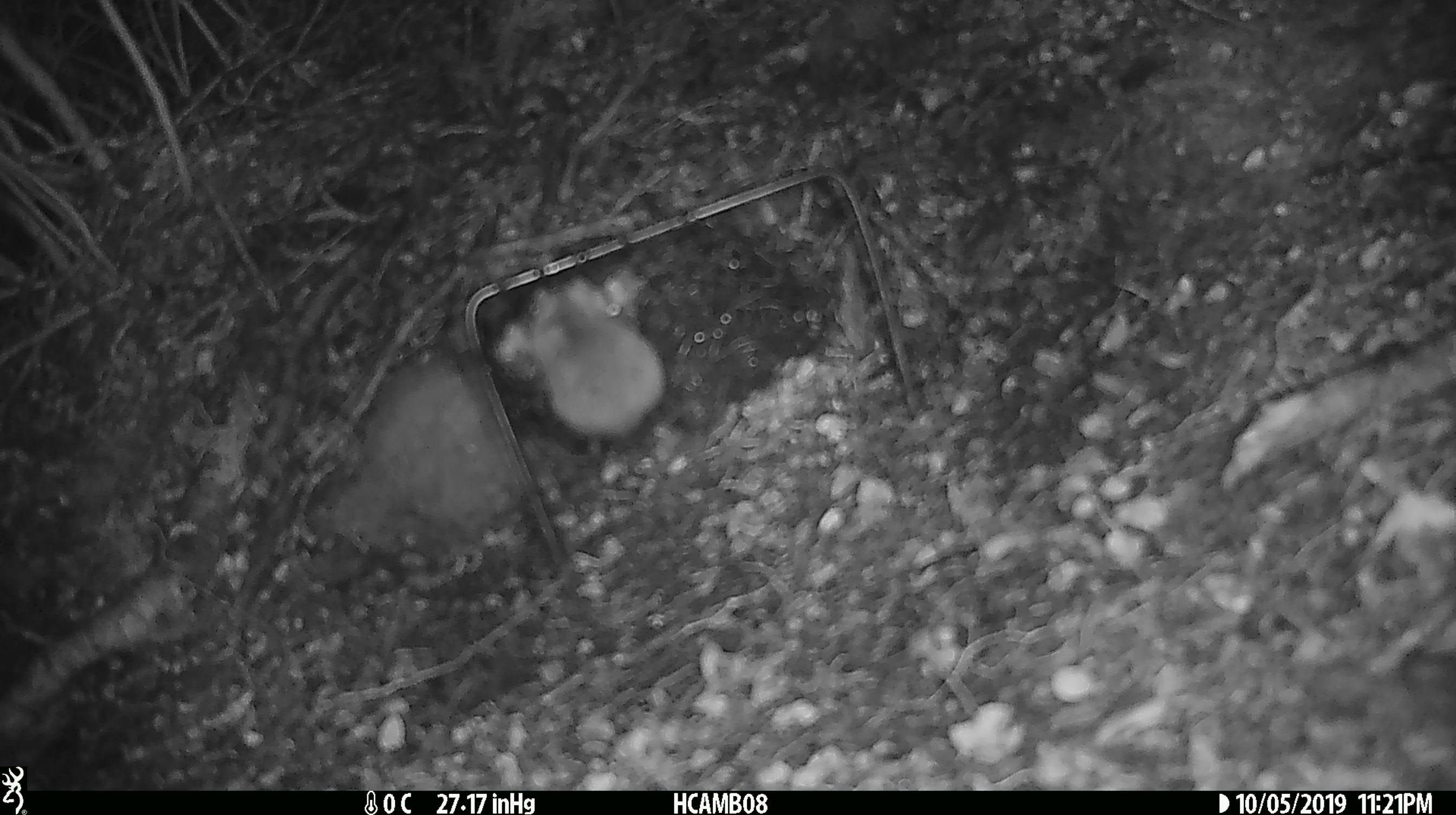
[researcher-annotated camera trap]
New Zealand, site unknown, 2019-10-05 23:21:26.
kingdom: Animalia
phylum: Chordata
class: Mammalia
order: Rodentia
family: Muridae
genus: Mus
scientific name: Mus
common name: mouse